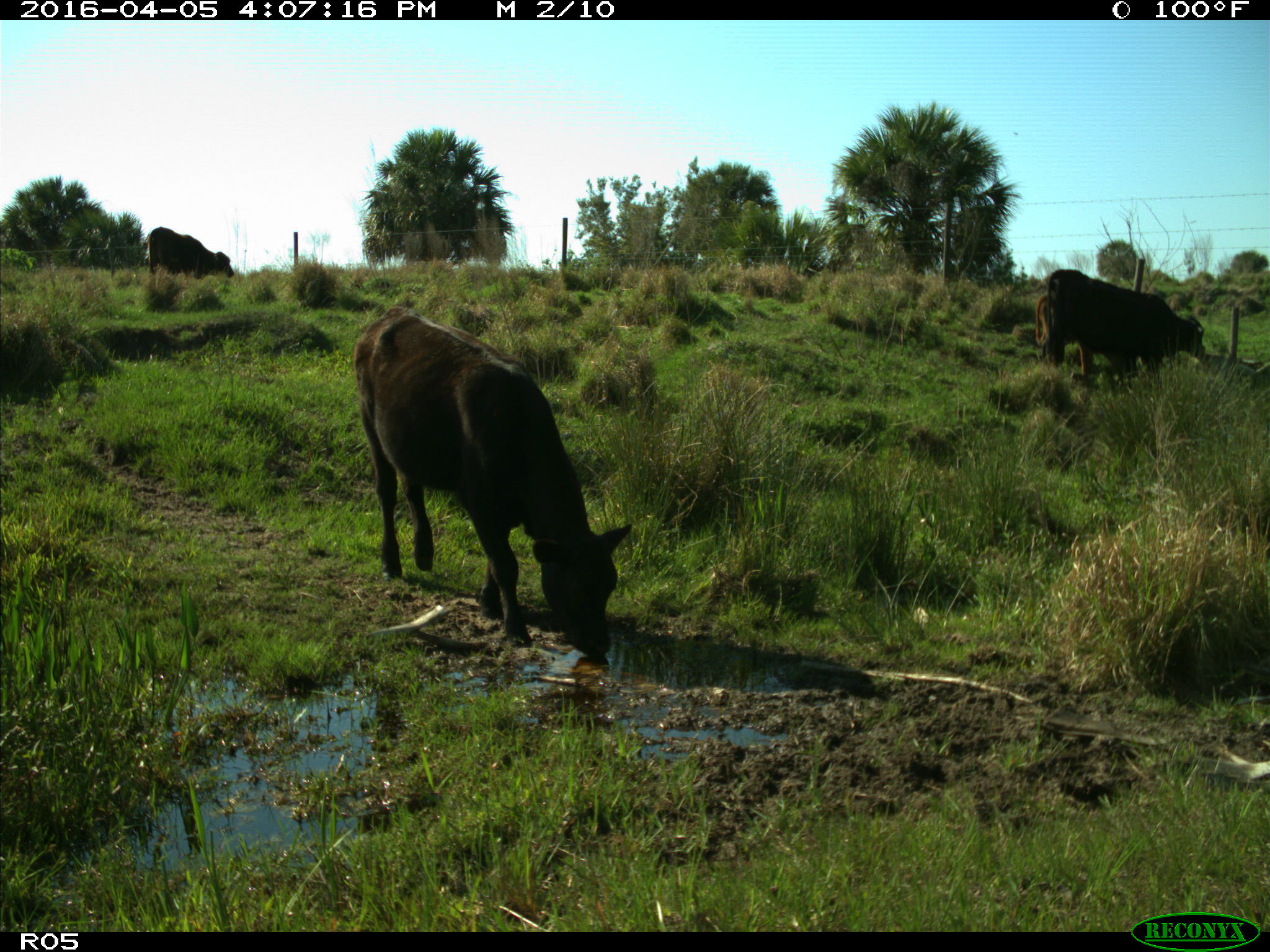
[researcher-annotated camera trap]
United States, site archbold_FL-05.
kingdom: Animalia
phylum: Chordata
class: Mammalia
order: Artiodactyla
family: Bovidae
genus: Bos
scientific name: Bos taurus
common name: domestic cow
Bos taurus (domestic cow).